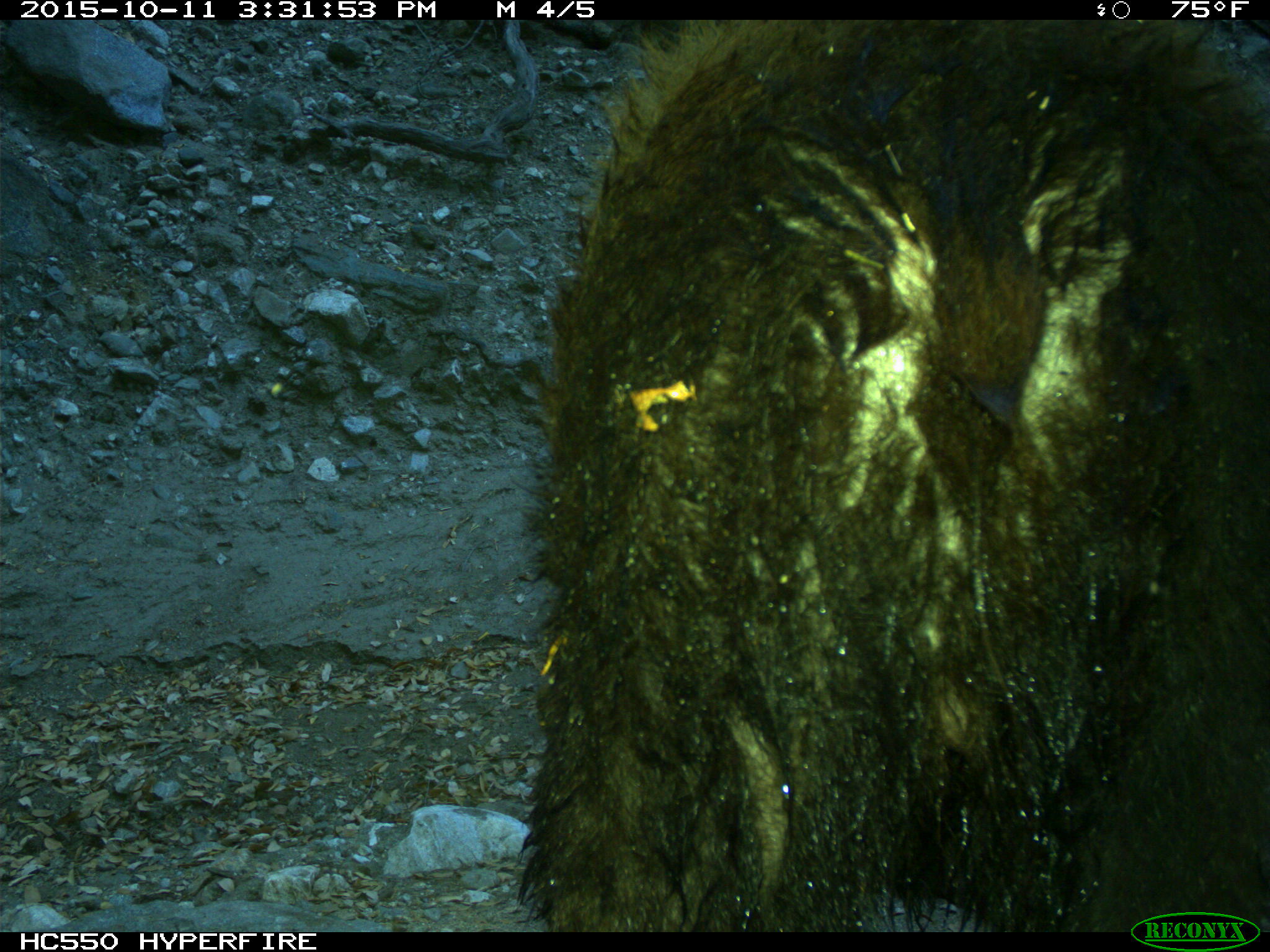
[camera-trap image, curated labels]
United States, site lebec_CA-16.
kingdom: Animalia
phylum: Chordata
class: Mammalia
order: Carnivora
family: Ursidae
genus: Ursus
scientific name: Ursus americanus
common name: american black bear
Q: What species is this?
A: Ursus americanus (american black bear).